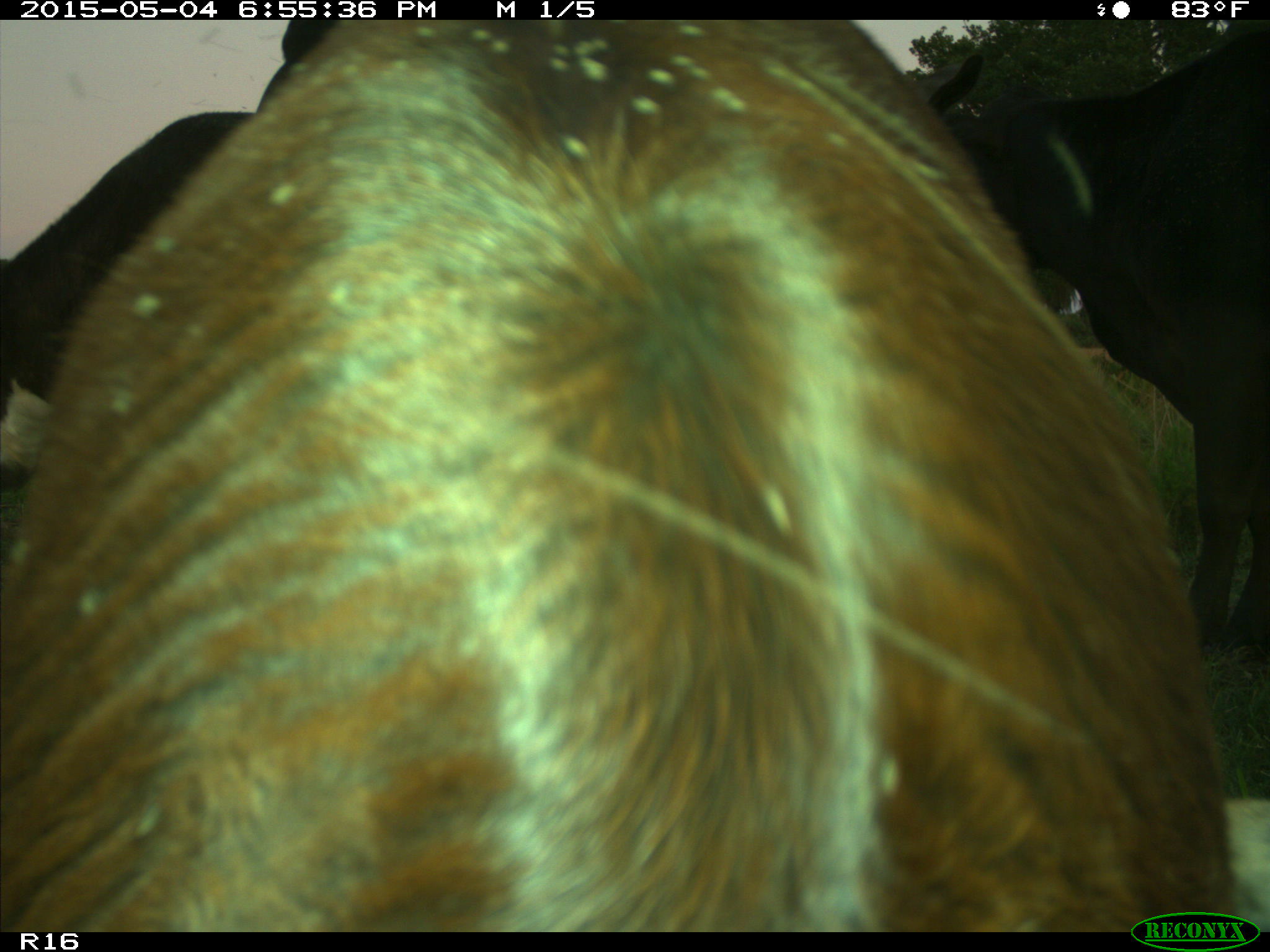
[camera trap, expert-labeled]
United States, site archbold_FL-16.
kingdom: Animalia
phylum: Chordata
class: Mammalia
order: Artiodactyla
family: Bovidae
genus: Bos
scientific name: Bos taurus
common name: domestic cow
Bos taurus (domestic cow).